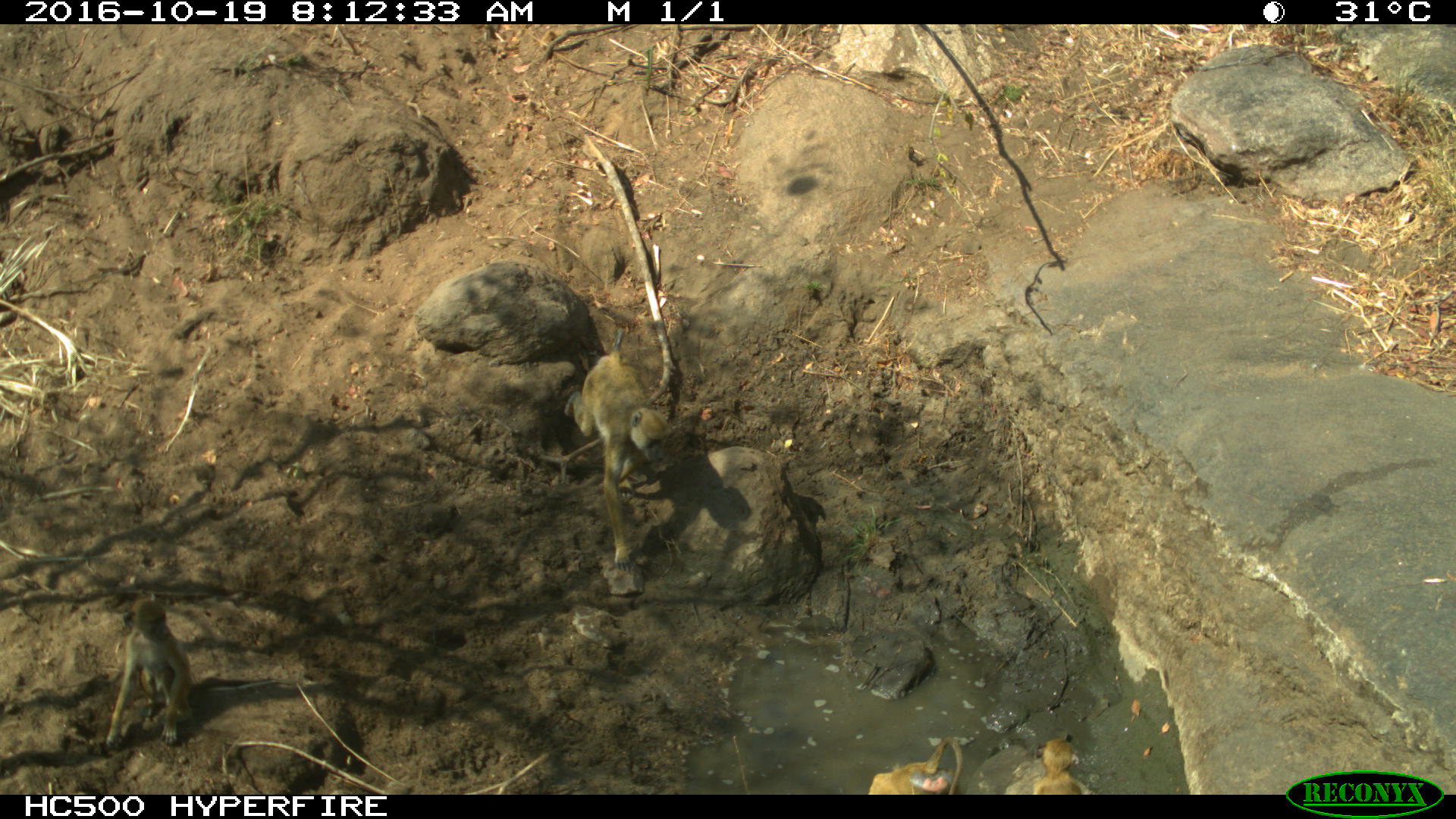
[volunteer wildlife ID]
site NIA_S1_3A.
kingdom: Animalia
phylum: Chordata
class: Mammalia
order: Primates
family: Cercopithecidae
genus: Papio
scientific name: Papio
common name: baboon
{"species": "baboon (Papio)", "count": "3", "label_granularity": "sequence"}